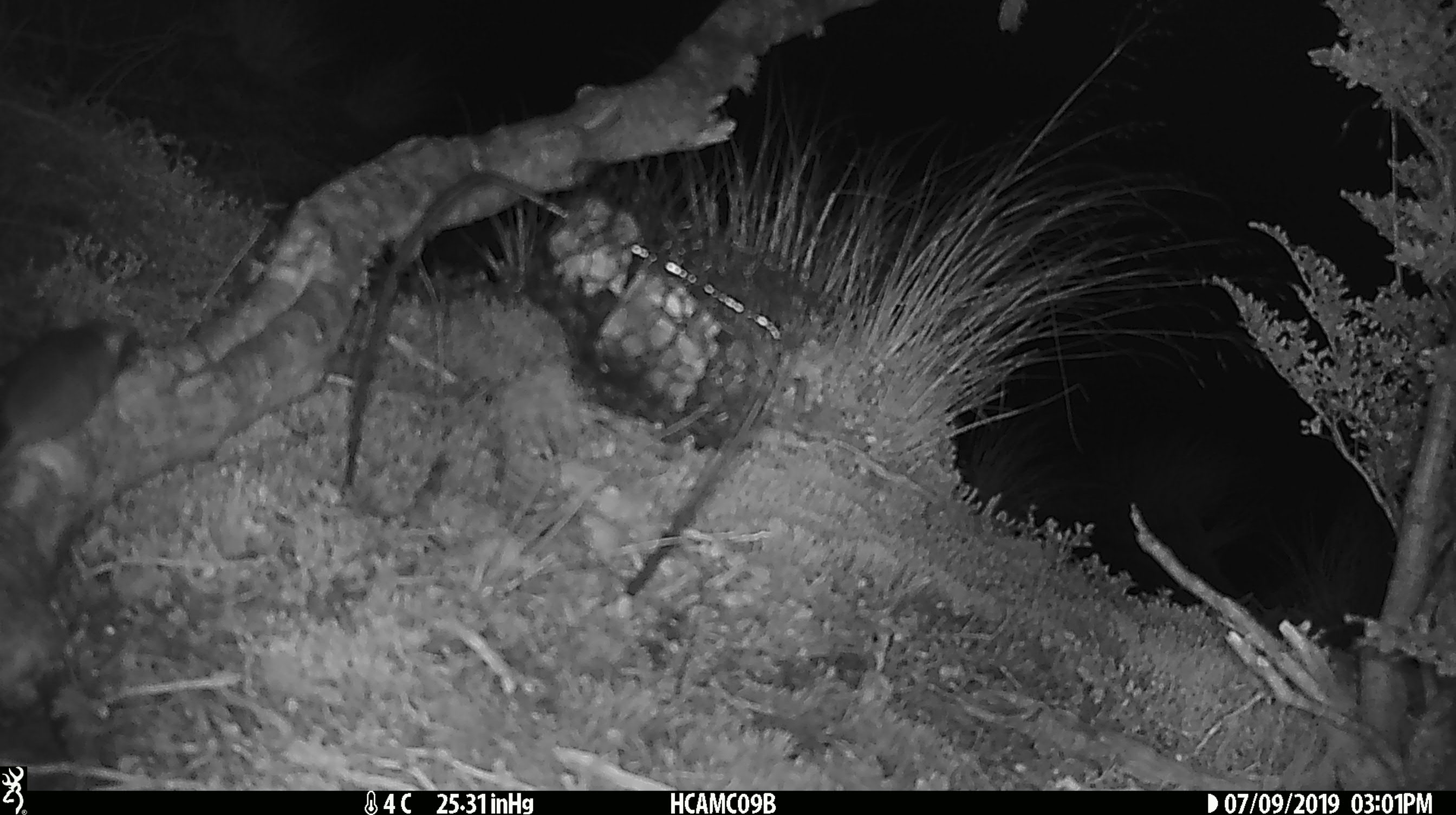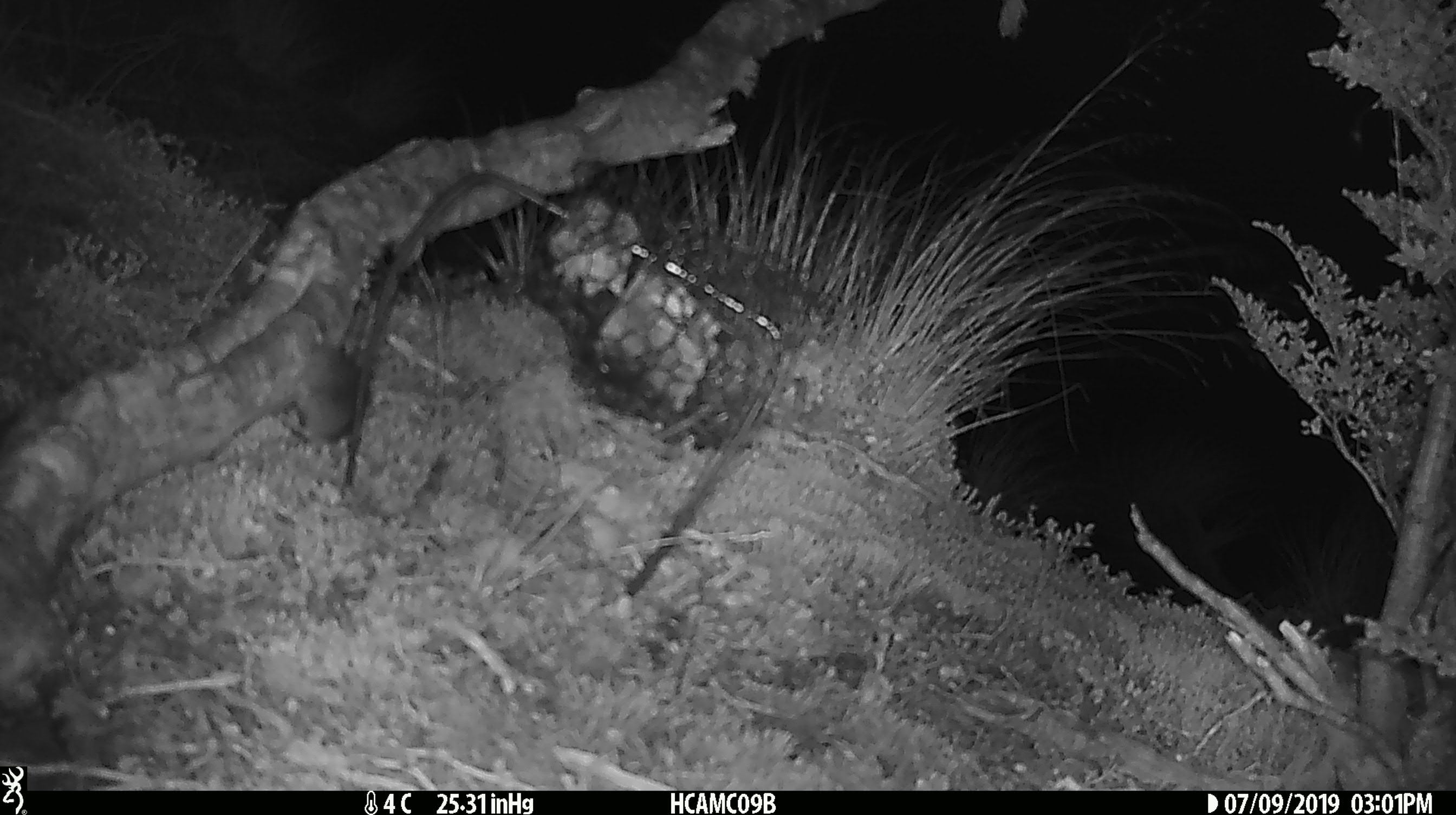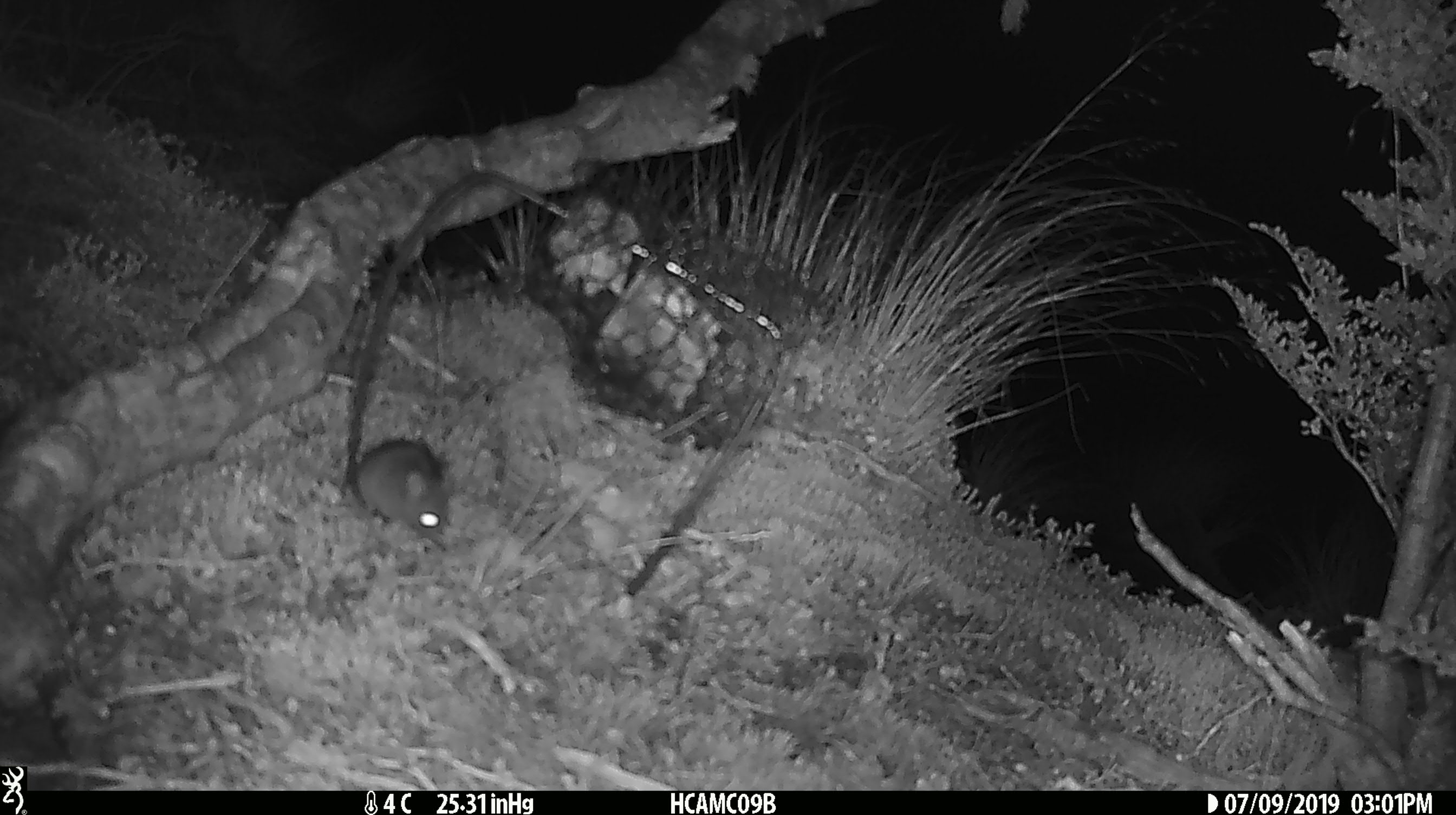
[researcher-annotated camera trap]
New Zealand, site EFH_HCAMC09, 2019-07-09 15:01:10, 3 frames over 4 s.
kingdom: Animalia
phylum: Chordata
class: Mammalia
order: Rodentia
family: Muridae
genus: Mus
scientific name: Mus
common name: mouse